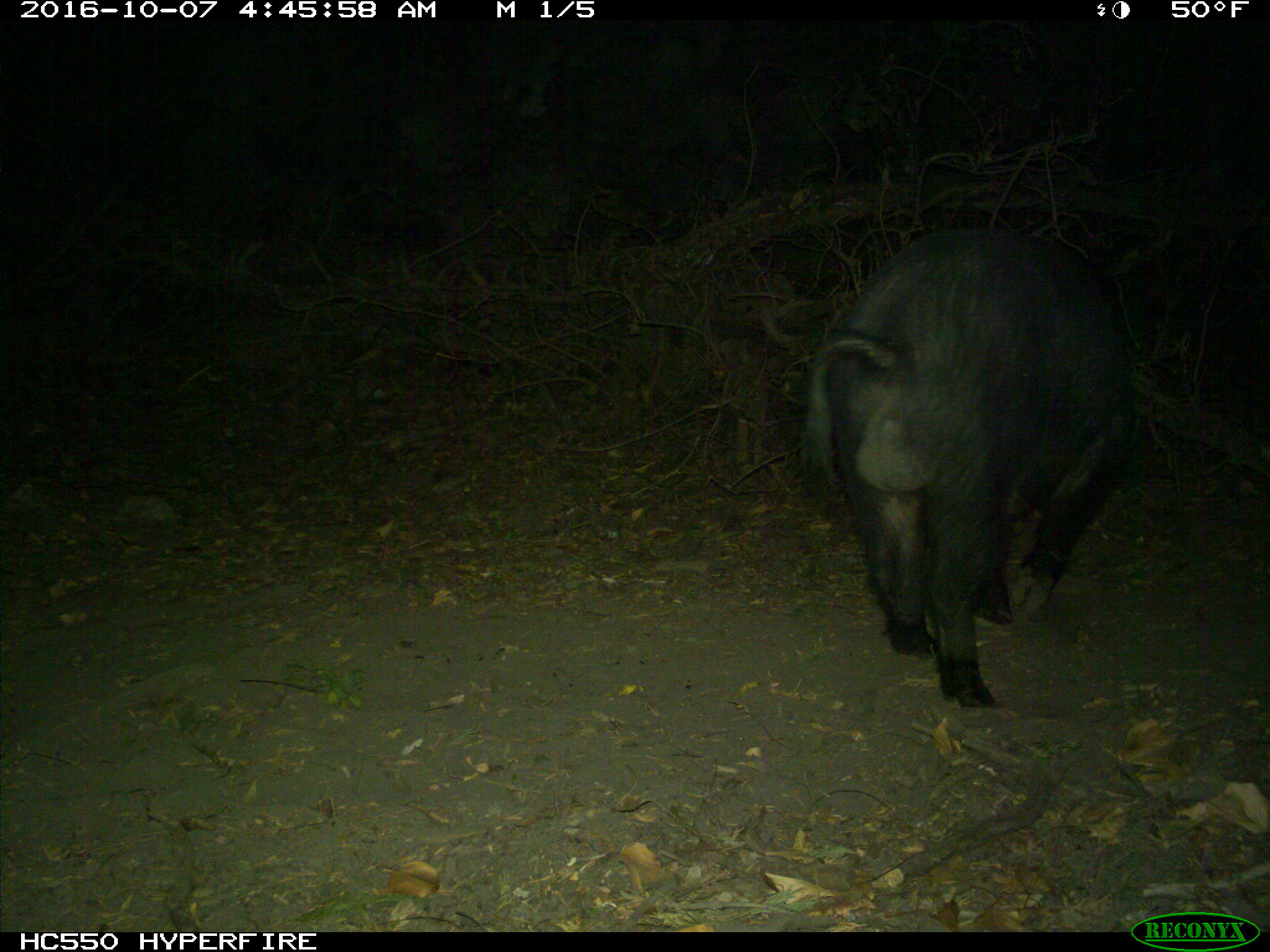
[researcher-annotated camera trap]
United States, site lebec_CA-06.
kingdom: Animalia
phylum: Chordata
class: Mammalia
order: Artiodactyla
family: Suidae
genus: Sus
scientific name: Sus scrofa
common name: wild boar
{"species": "Sus scrofa (wild boar)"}